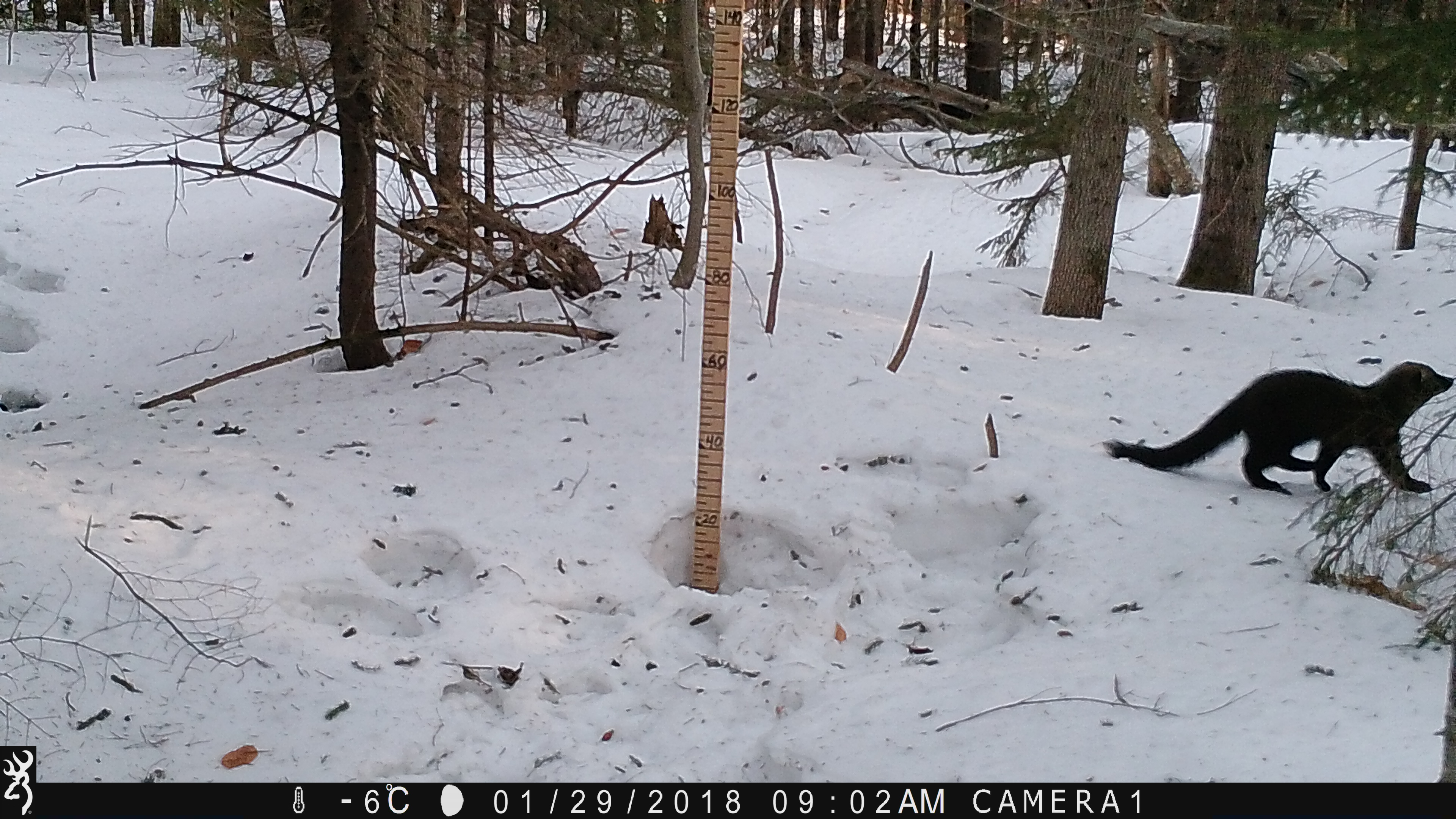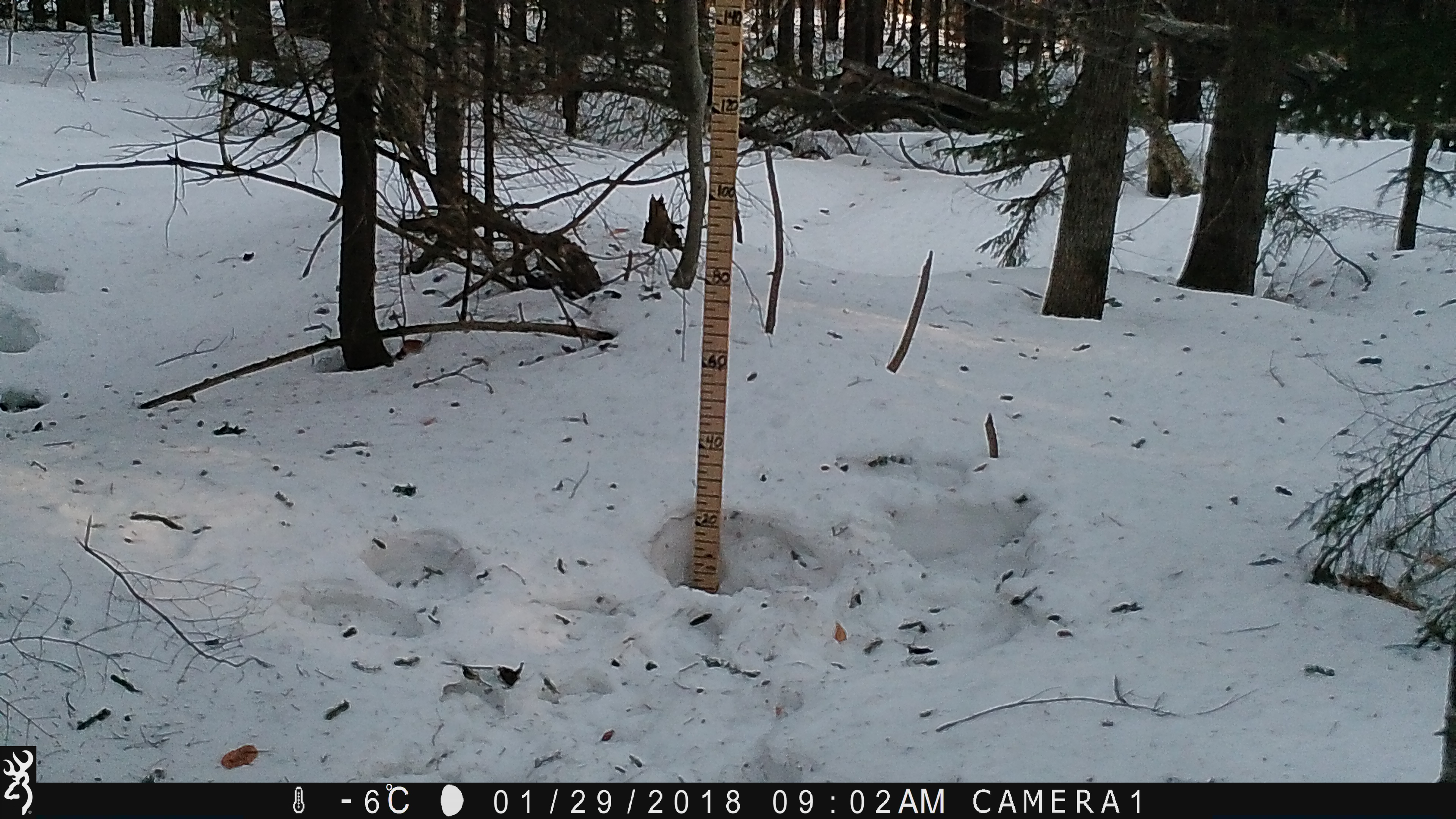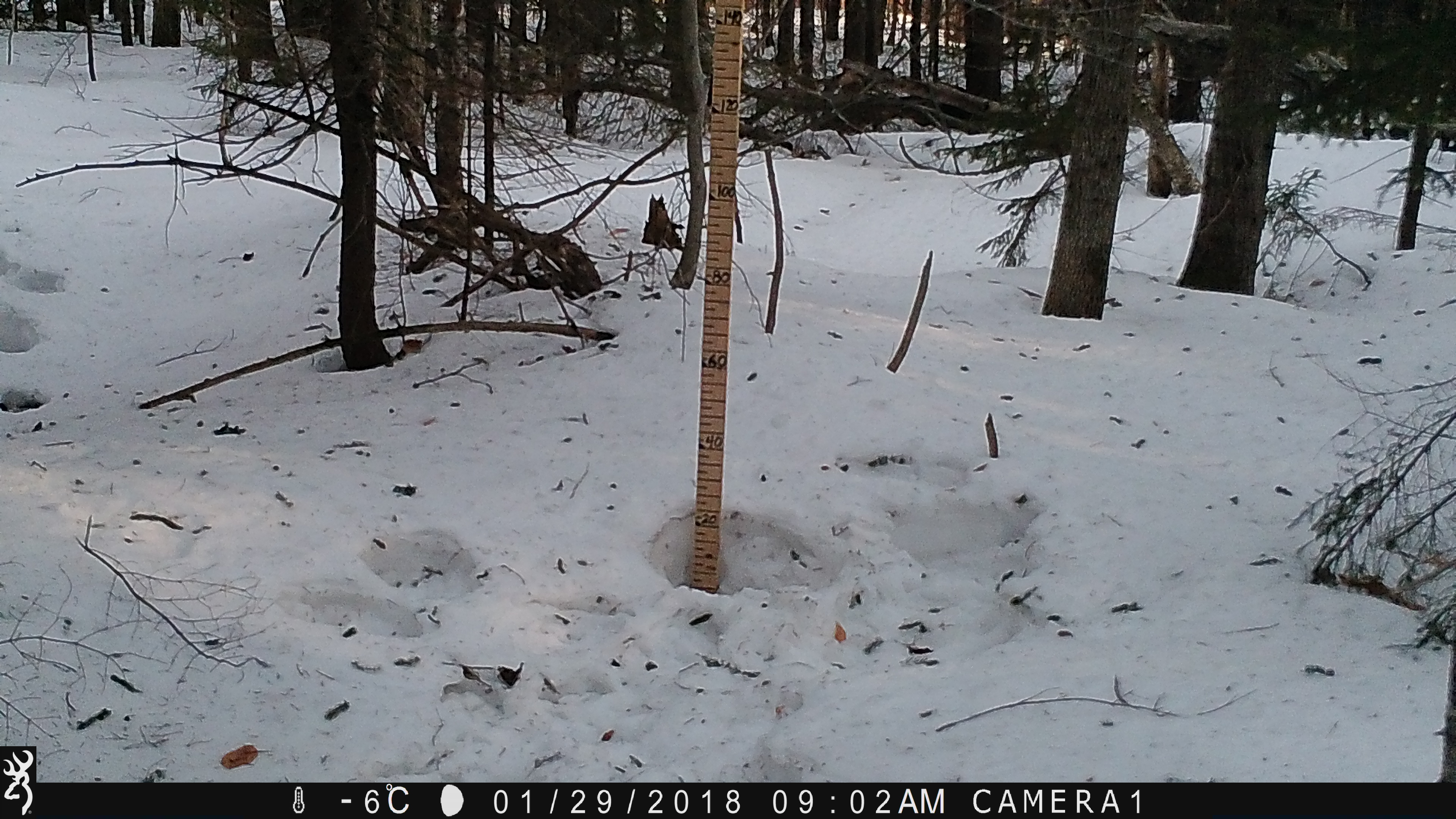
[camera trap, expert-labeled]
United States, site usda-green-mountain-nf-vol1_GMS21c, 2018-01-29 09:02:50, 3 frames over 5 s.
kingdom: Animalia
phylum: Chordata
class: Mammalia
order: Carnivora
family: Mustelidae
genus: Pekania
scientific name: Pekania pennanti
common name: fisher